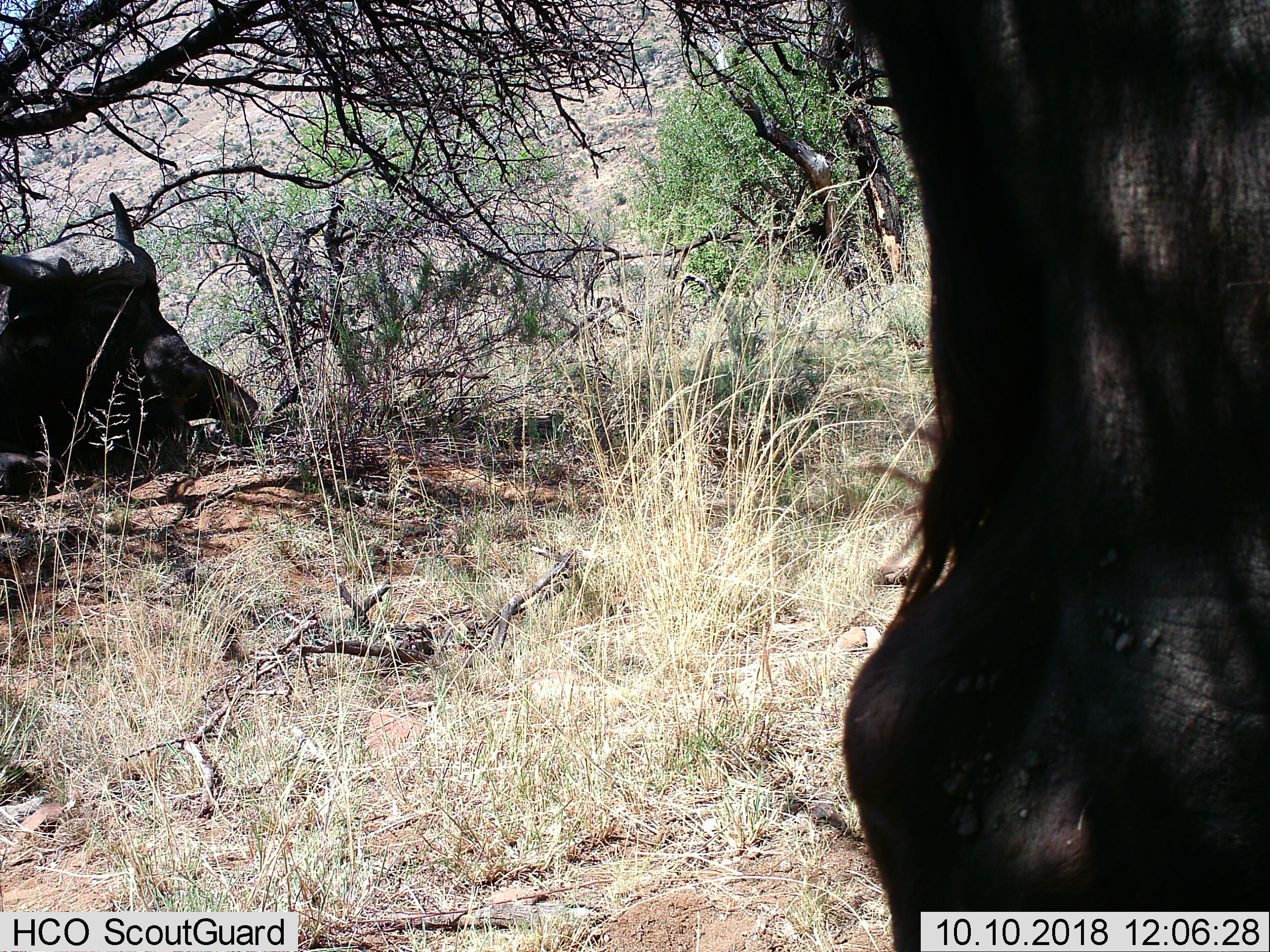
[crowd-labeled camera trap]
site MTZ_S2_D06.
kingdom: Animalia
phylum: Chordata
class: Mammalia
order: Artiodactyla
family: Bovidae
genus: Syncerus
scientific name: Syncerus caffer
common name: african buffalo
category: buffalo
Buffalo (african buffalo) (Syncerus caffer), count 2. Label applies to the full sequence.